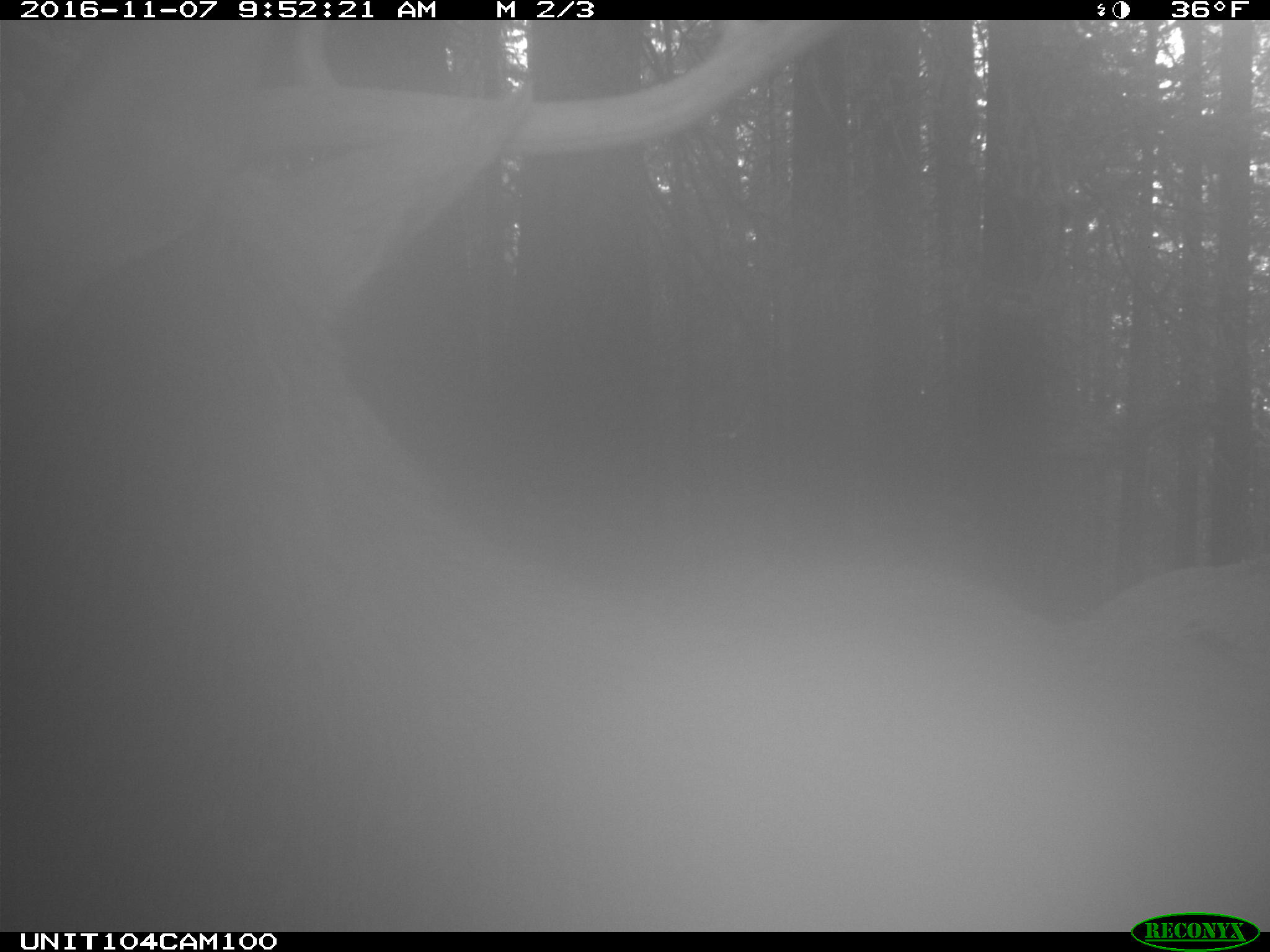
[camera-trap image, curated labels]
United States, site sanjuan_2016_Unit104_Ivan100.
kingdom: Animalia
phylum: Chordata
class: Mammalia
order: Artiodactyla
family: Cervidae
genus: Cervus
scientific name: Cervus elaphus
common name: red deer